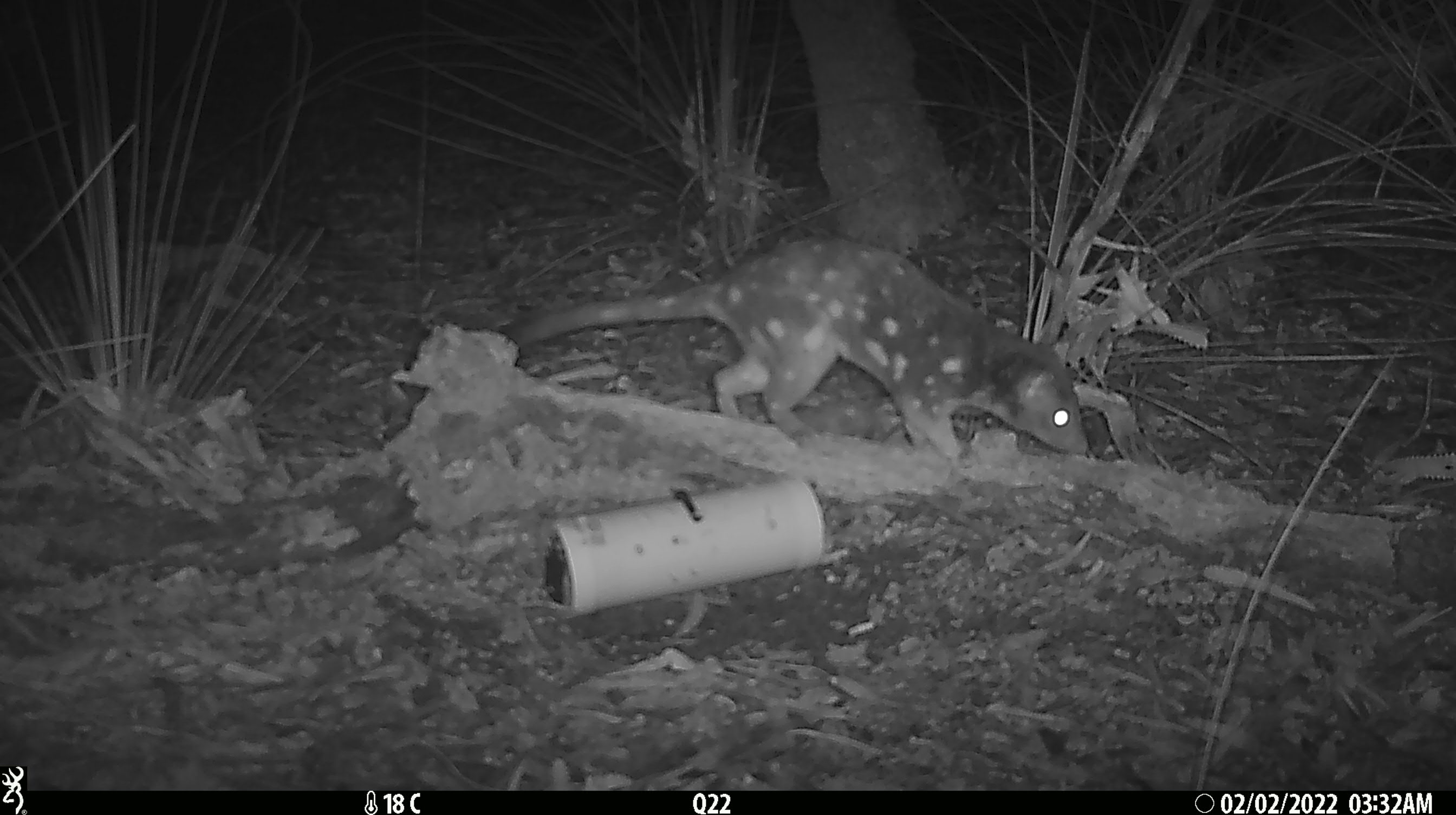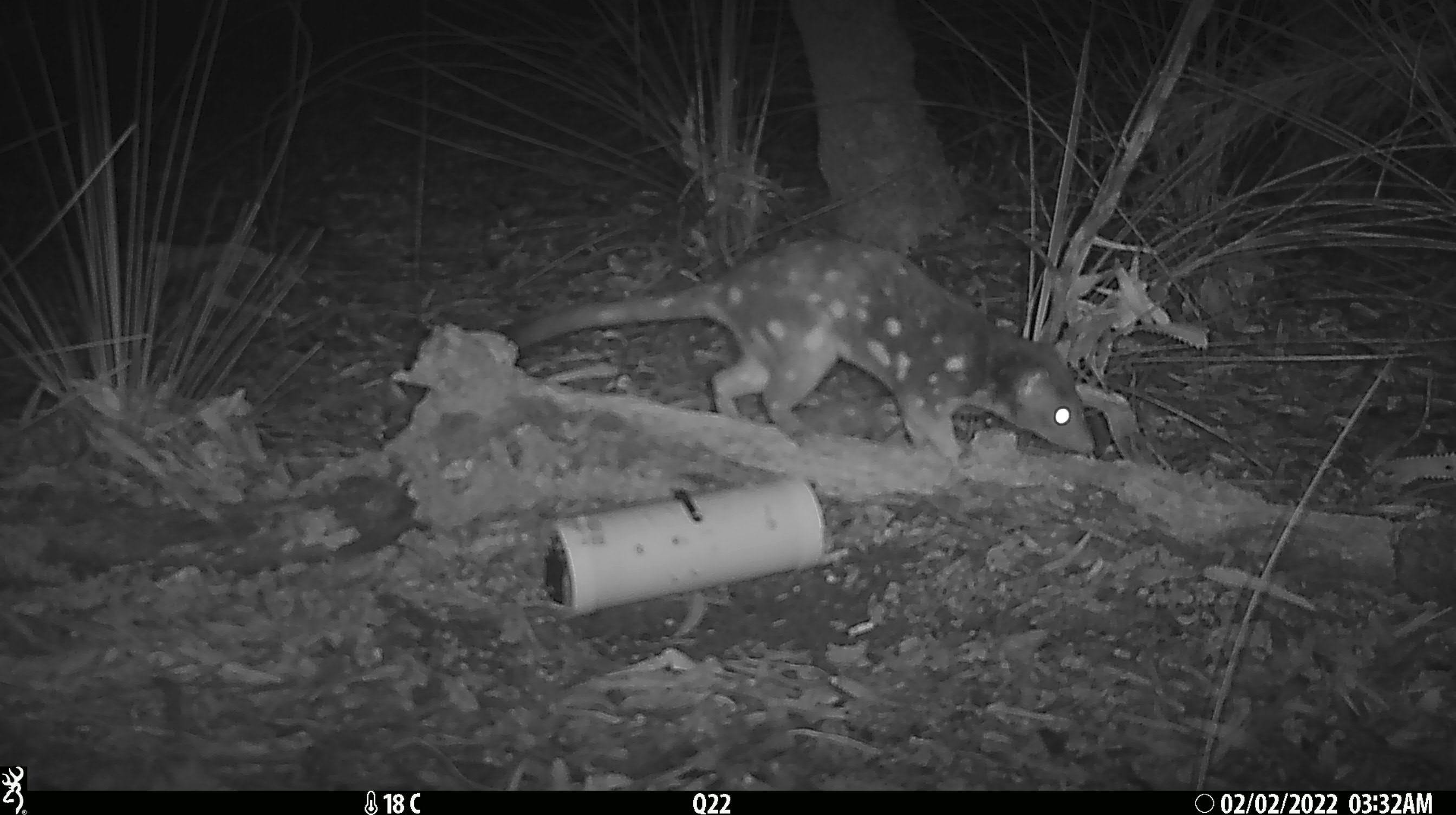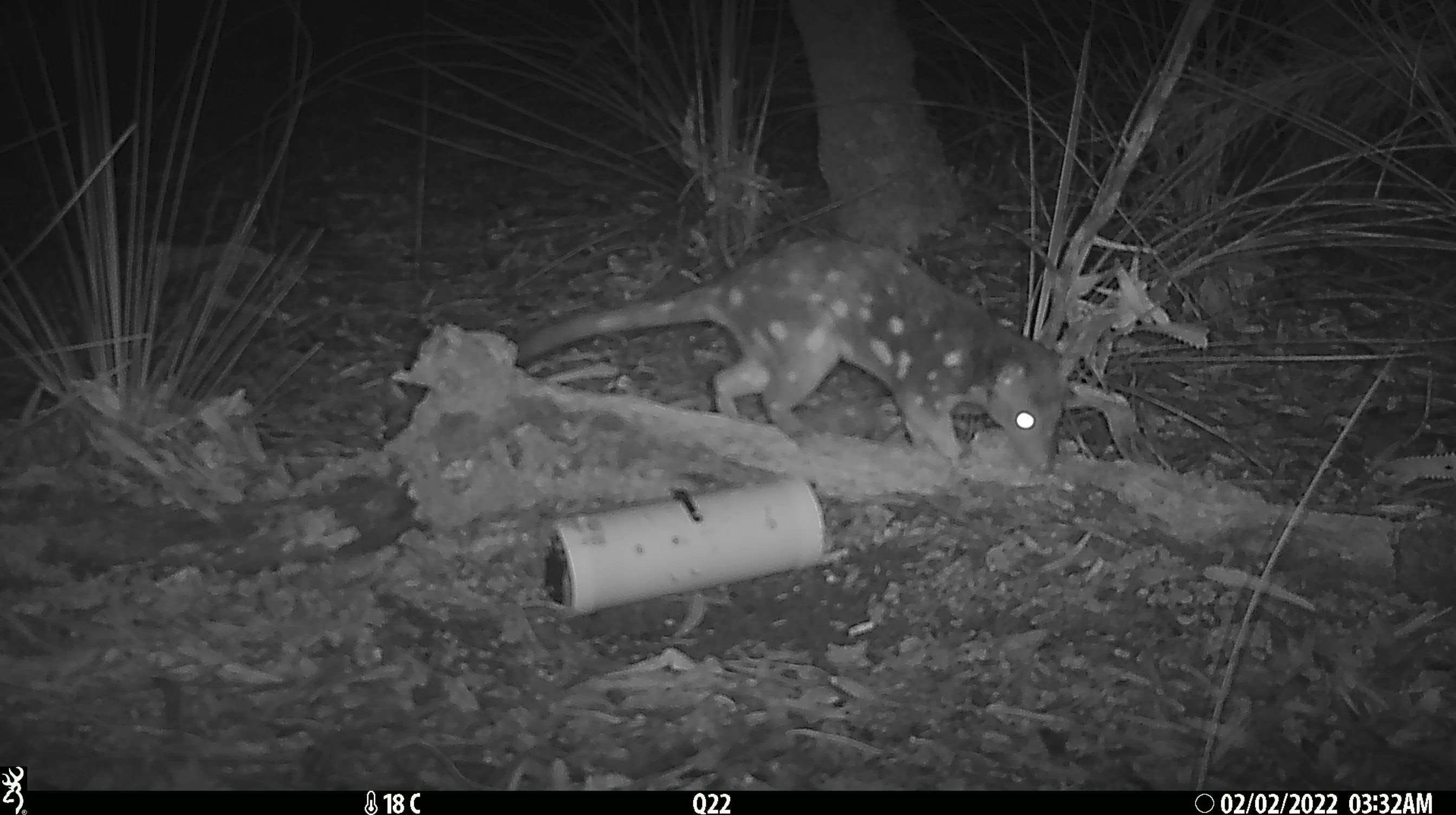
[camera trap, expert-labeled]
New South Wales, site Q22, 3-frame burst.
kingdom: Animalia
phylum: Chordata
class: Mammalia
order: Dasyuromorphia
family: Dasyuridae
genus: Dasyurus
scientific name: Dasyurus maculatus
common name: spotted-tailed quoll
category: quoll